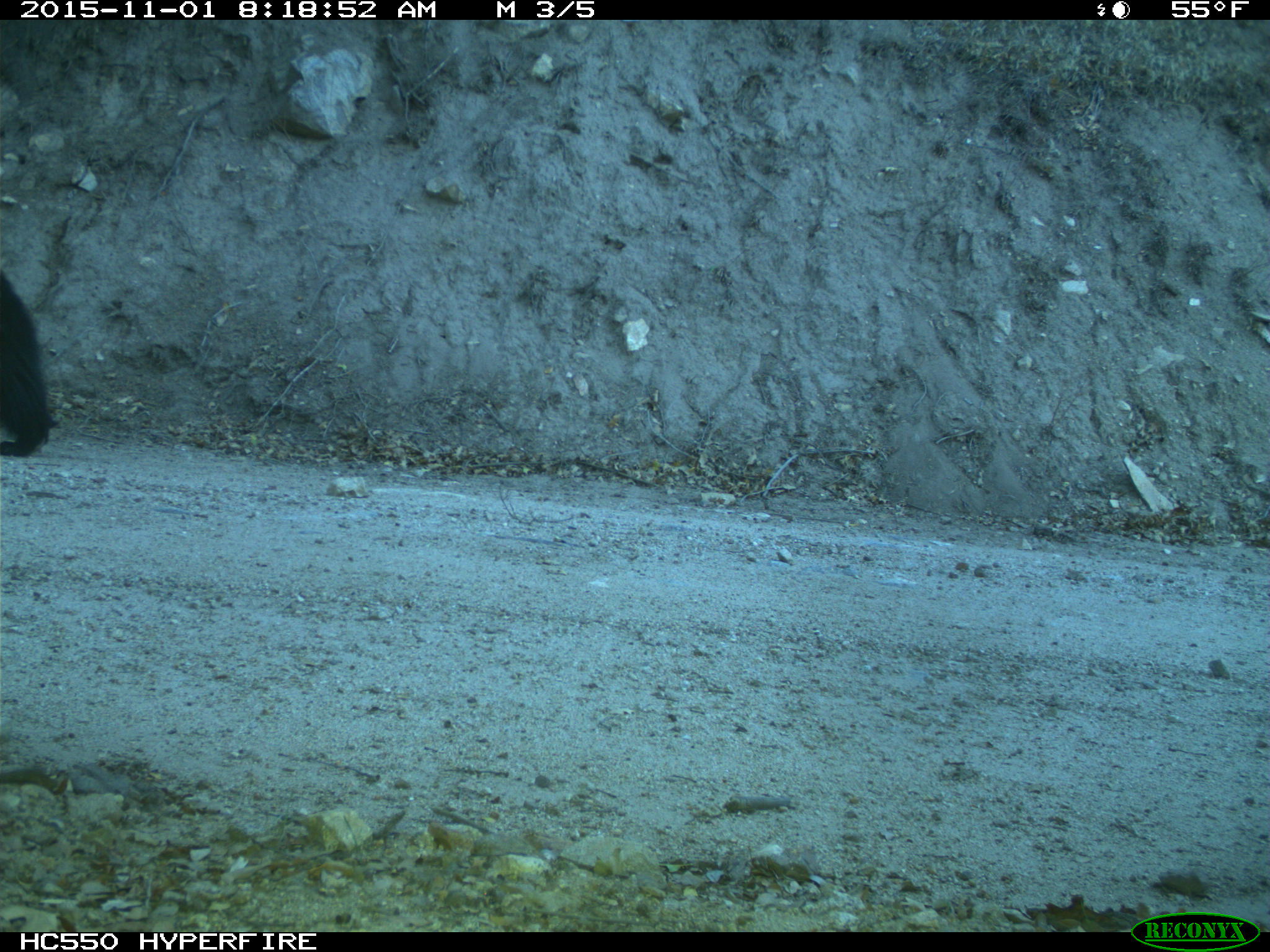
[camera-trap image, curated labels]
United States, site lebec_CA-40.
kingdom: Animalia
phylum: Chordata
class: Mammalia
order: Carnivora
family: Ursidae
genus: Ursus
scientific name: Ursus americanus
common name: american black bear